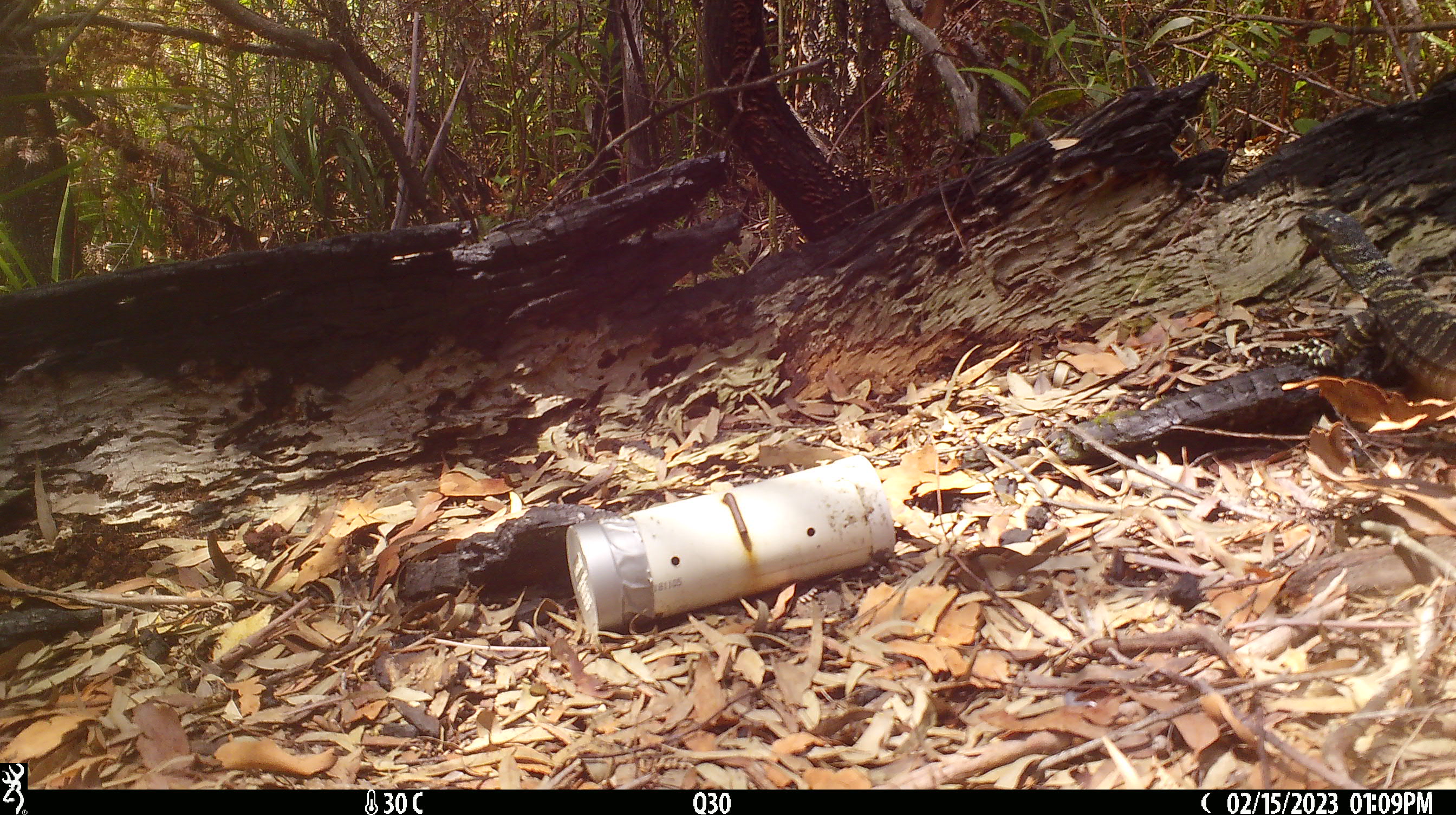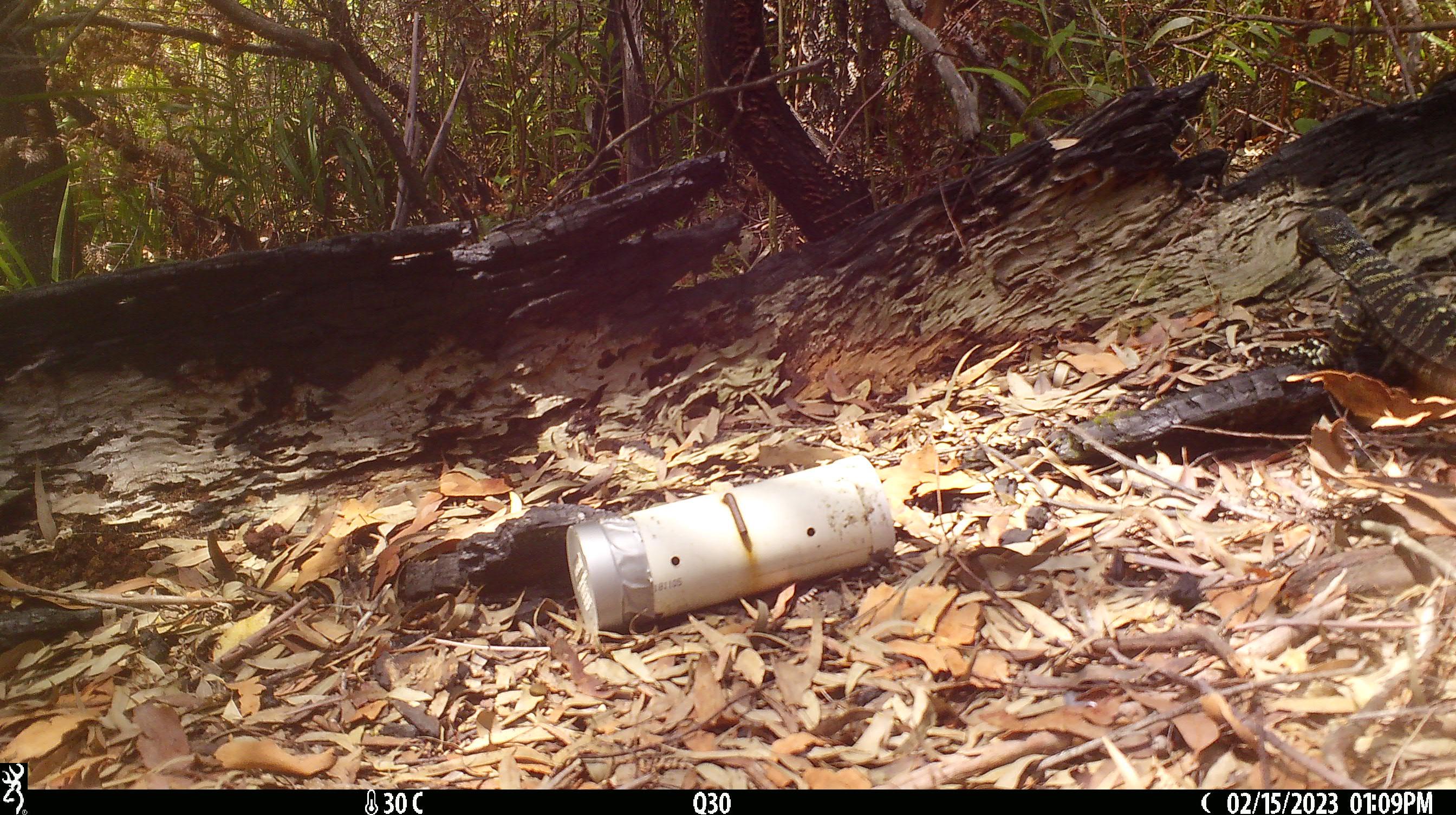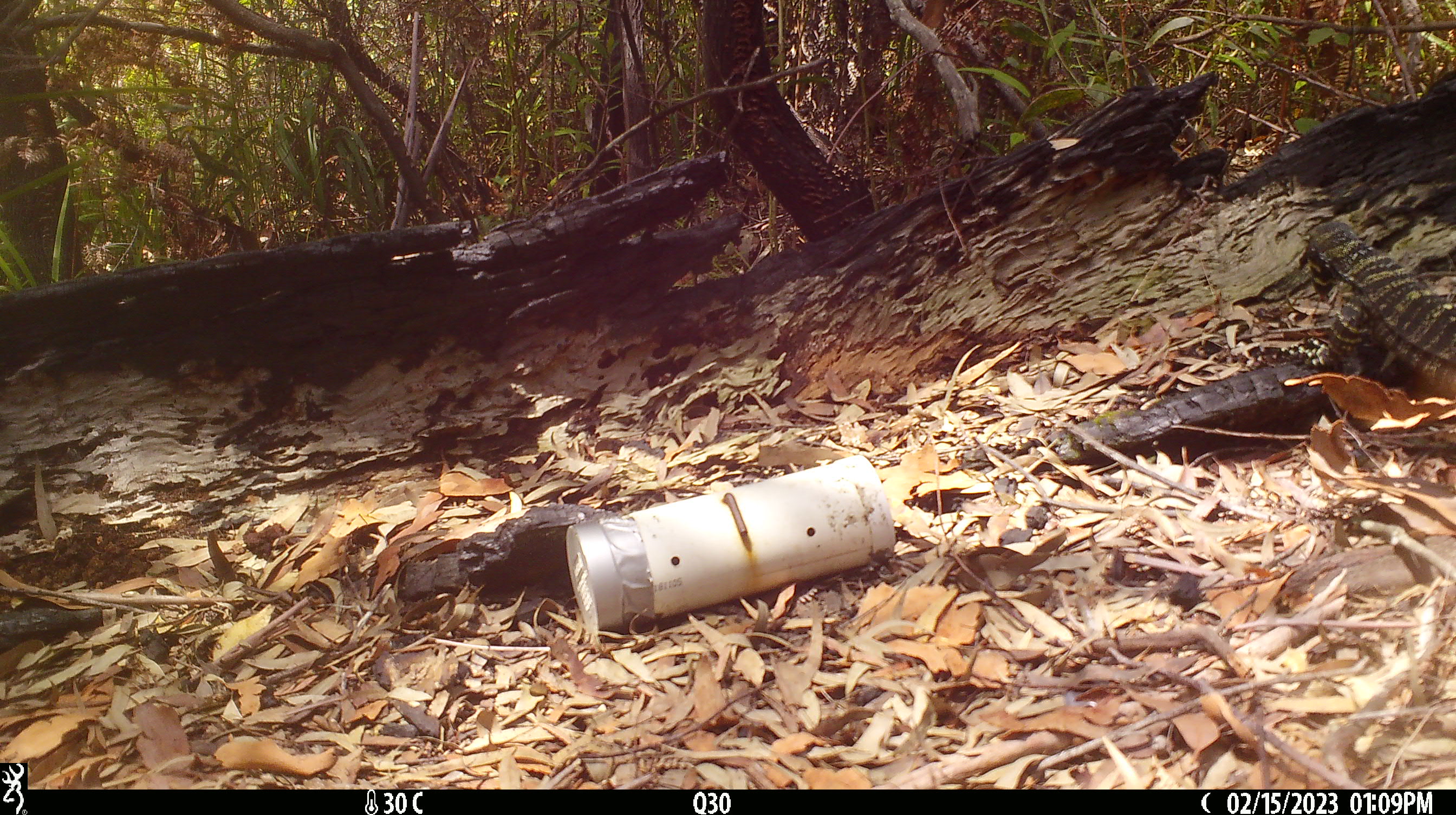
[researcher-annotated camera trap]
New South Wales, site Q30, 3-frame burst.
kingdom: Animalia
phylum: Chordata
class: Reptilia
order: Squamata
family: Varanidae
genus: Varanus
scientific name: Varanus varius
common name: lace monitor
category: goanna